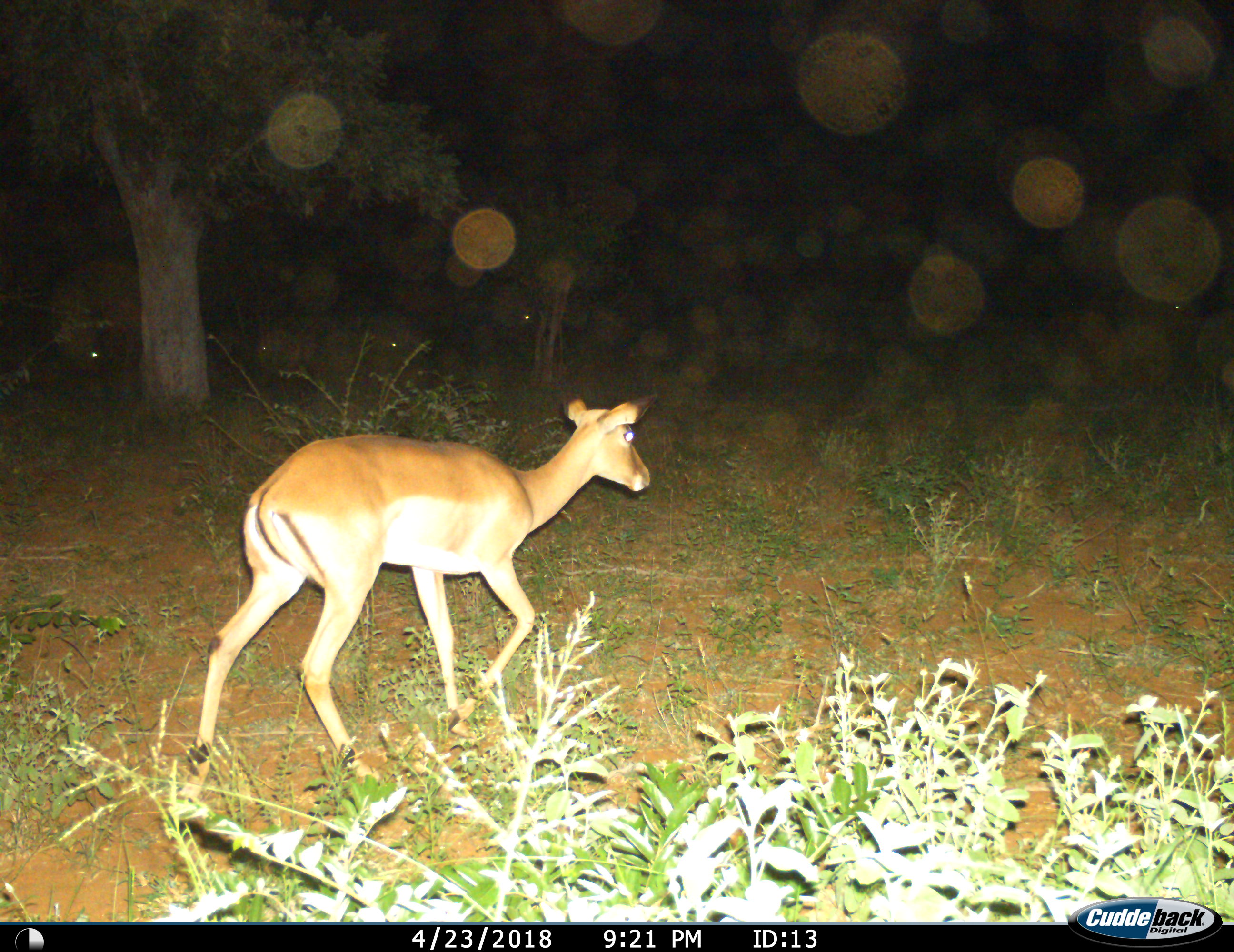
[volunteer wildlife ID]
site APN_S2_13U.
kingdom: Animalia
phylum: Chordata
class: Mammalia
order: Artiodactyla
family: Bovidae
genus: Aepyceros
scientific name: Aepyceros melampus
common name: impala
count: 1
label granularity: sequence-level